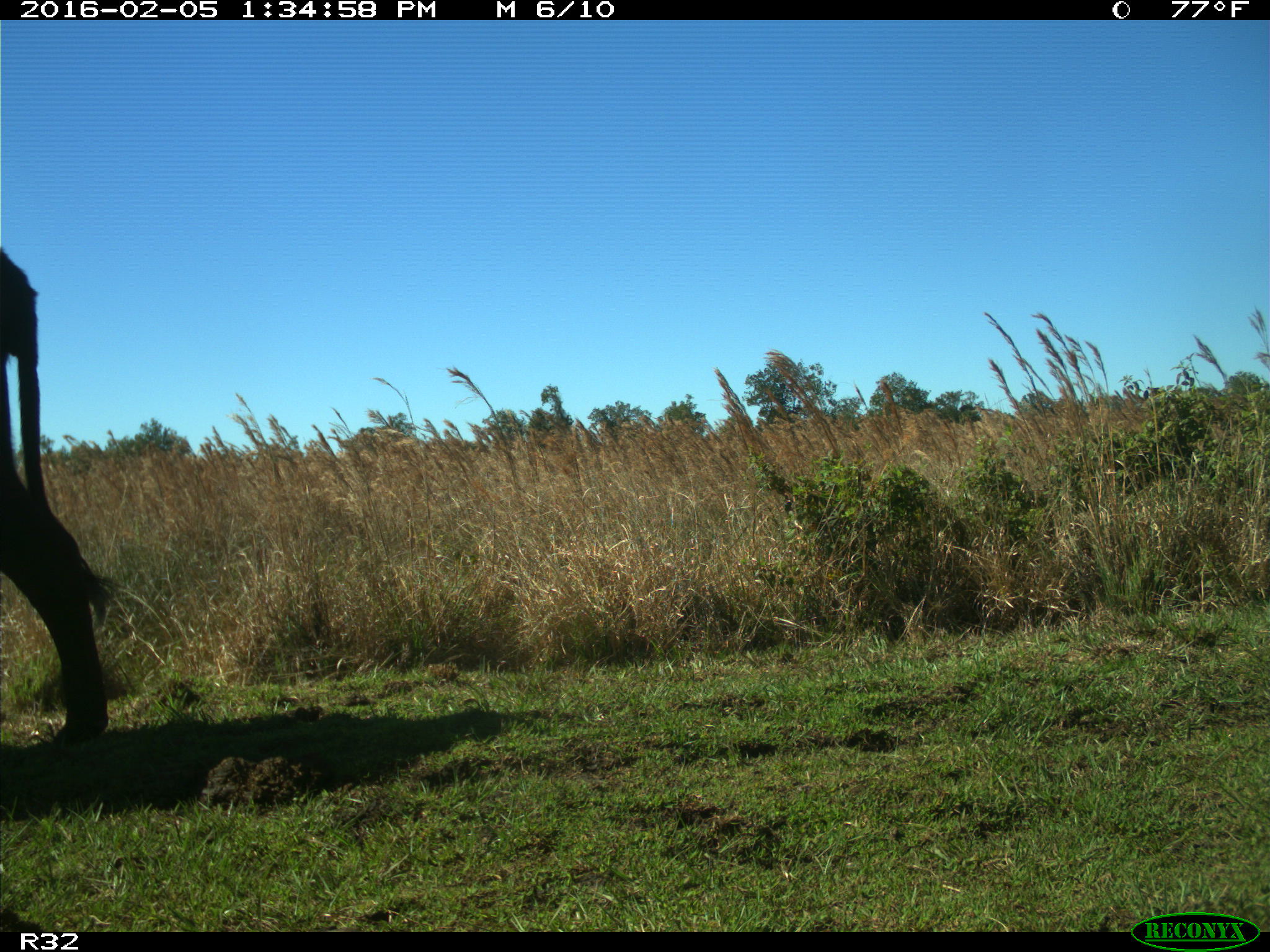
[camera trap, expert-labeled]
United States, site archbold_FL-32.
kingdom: Animalia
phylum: Chordata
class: Mammalia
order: Artiodactyla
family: Bovidae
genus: Bos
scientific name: Bos taurus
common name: domestic cow